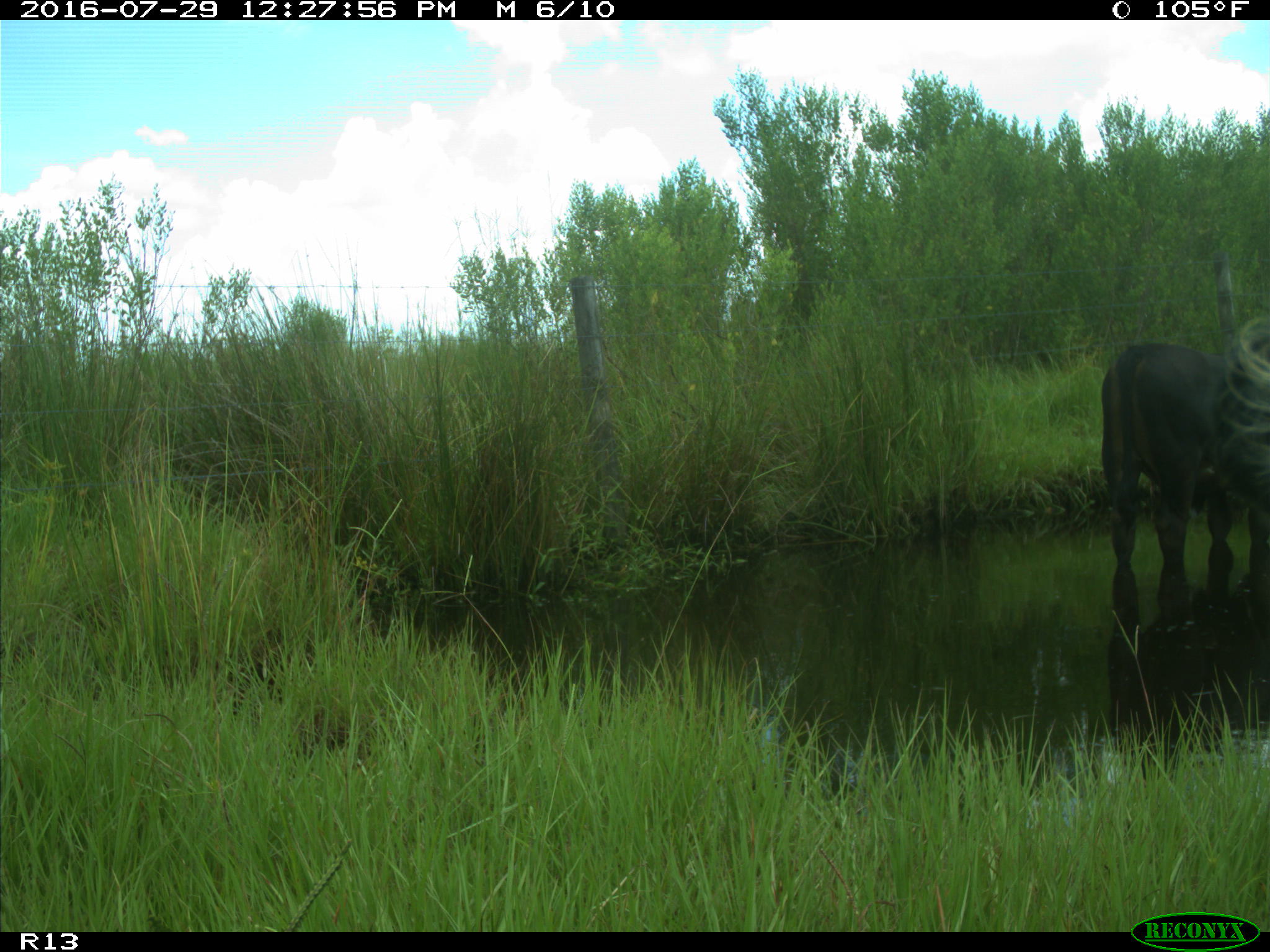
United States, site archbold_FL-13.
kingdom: Animalia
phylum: Chordata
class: Mammalia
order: Artiodactyla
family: Bovidae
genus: Bos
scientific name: Bos taurus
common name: domestic cow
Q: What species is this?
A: Bos taurus (domestic cow).